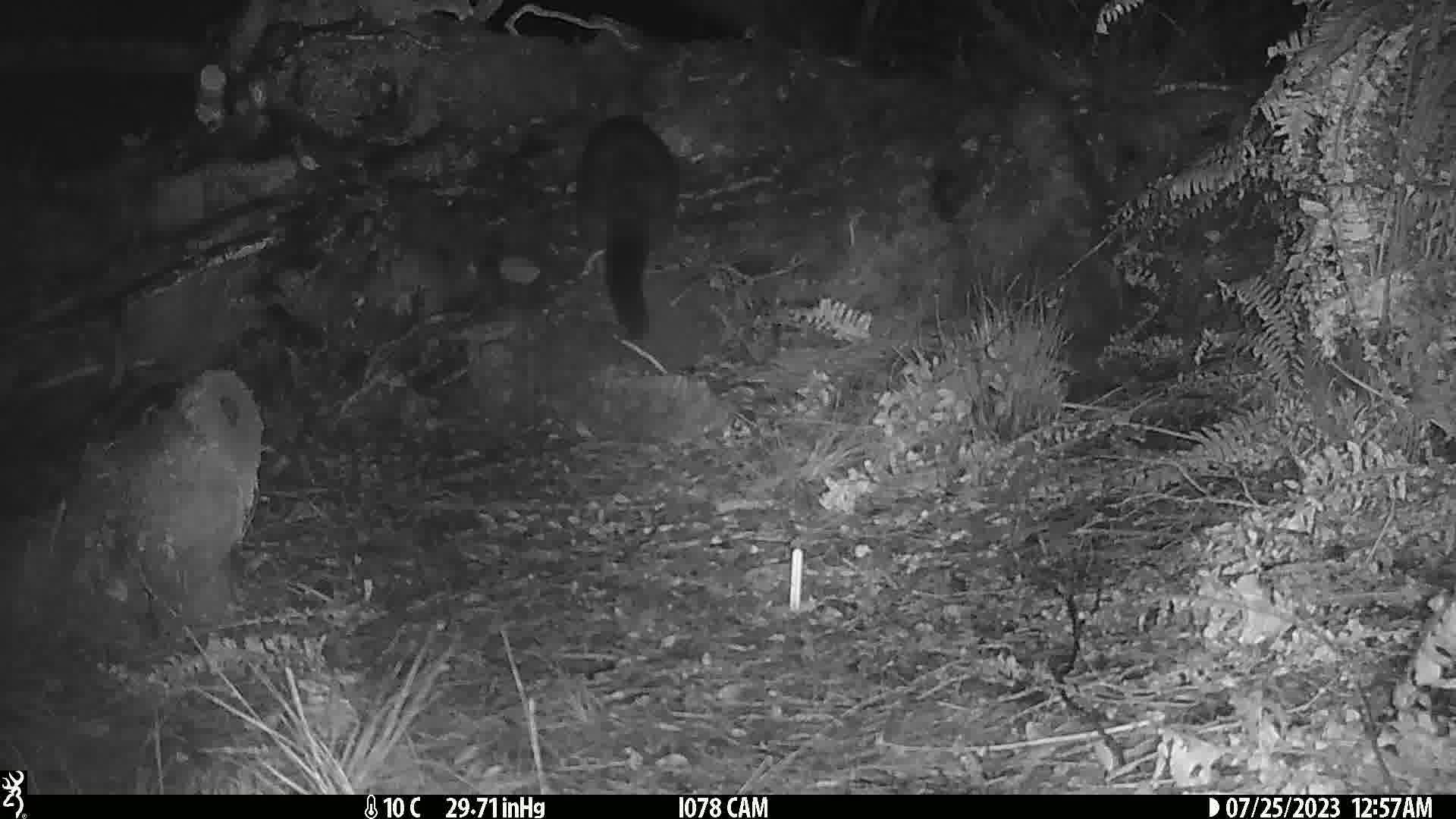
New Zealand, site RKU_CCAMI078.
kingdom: Animalia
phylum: Chordata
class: Mammalia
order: Diprotodontia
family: Phalangeridae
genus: Trichosurus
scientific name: Trichosurus vulpecula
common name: common brushtail possum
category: possum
Possum (common brushtail possum) (Trichosurus vulpecula).